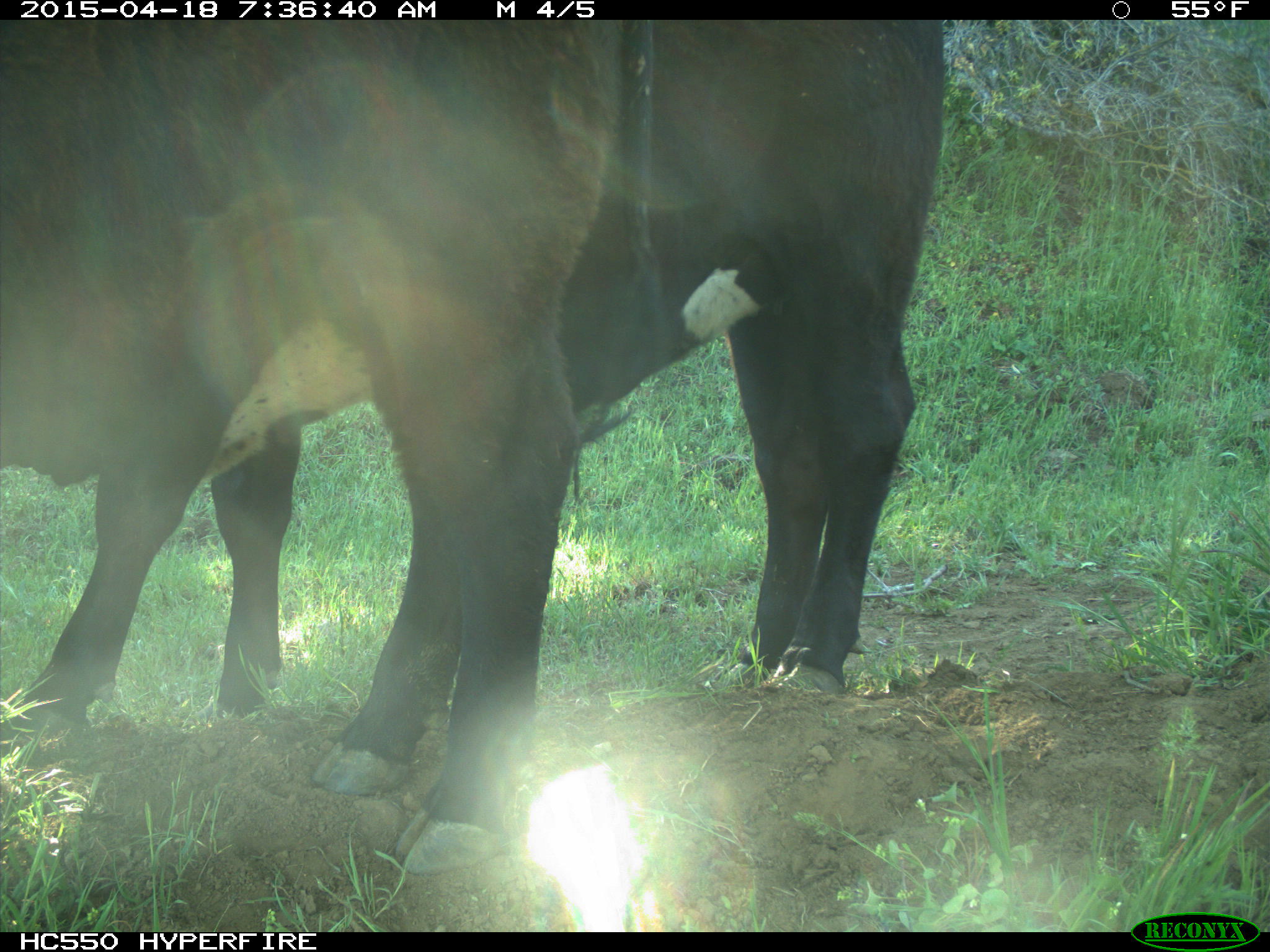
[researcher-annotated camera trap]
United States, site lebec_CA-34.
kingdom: Animalia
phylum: Chordata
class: Mammalia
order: Artiodactyla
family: Bovidae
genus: Bos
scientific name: Bos taurus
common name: domestic cow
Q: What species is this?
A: Bos taurus (domestic cow).